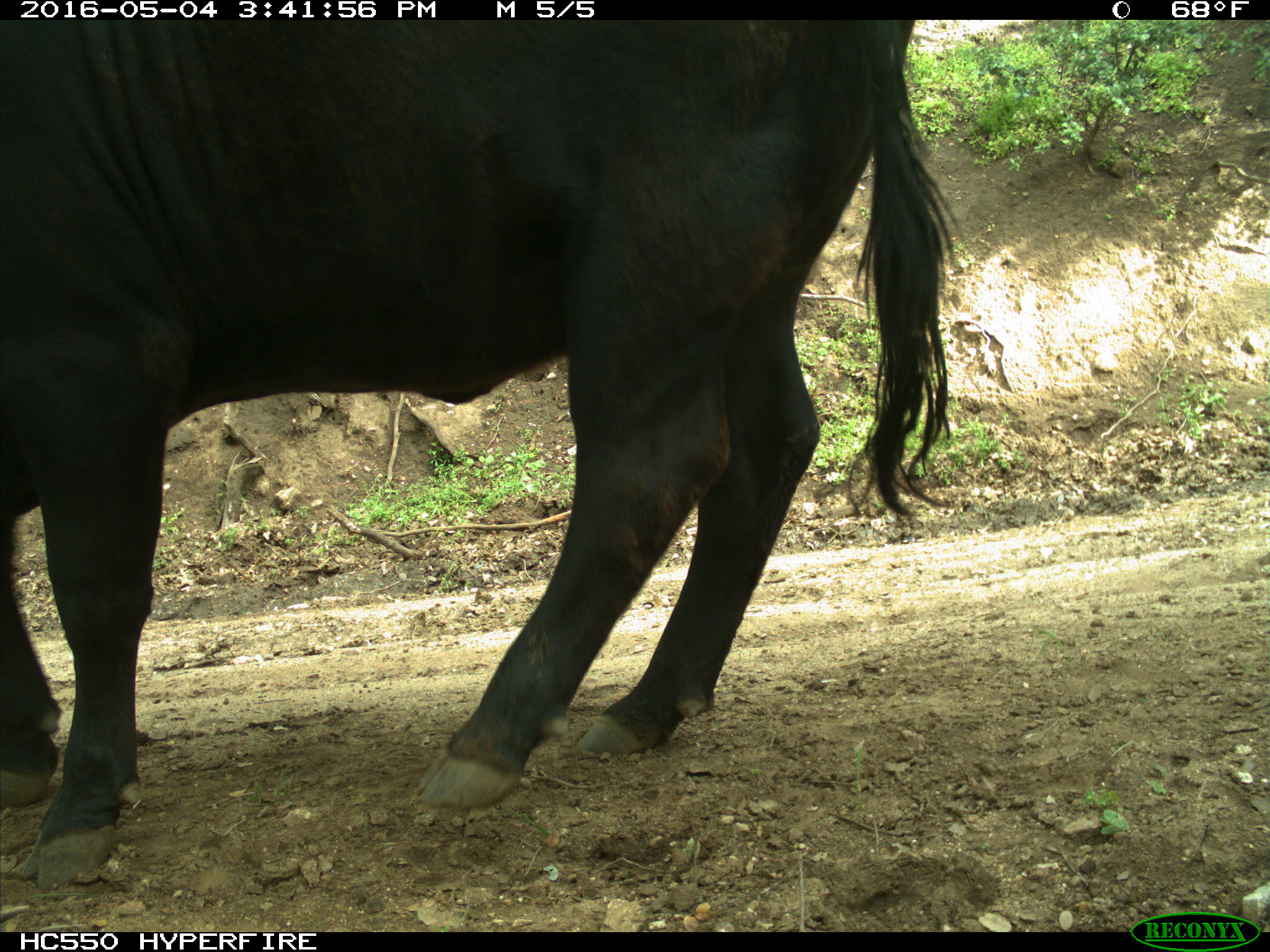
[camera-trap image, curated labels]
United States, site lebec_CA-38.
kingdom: Animalia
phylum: Chordata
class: Mammalia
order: Artiodactyla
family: Bovidae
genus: Bos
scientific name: Bos taurus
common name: domestic cow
Bos taurus (domestic cow).